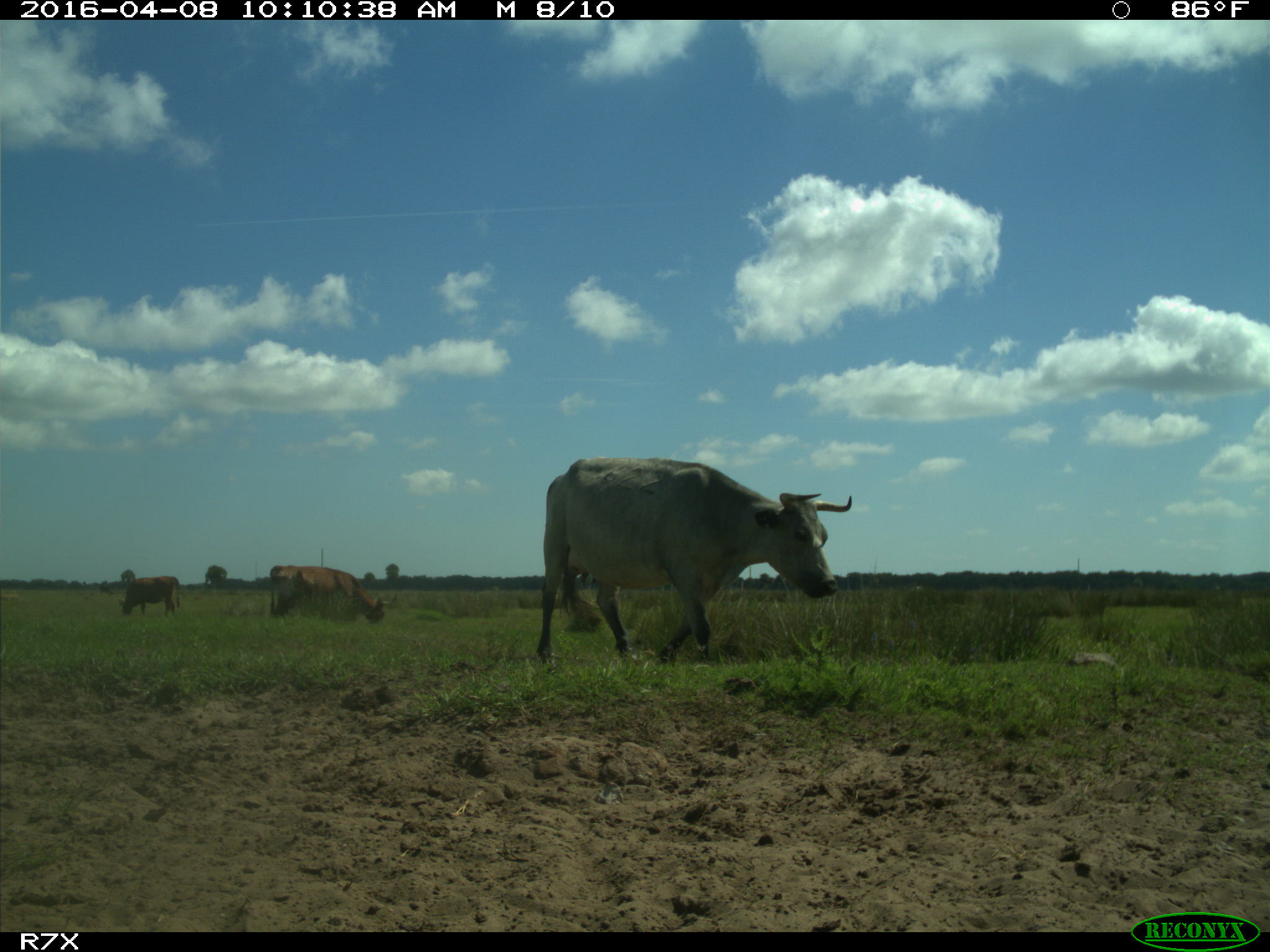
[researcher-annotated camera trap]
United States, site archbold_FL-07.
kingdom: Animalia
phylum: Chordata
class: Mammalia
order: Artiodactyla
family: Bovidae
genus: Bos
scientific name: Bos taurus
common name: domestic cow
Bos taurus (domestic cow).